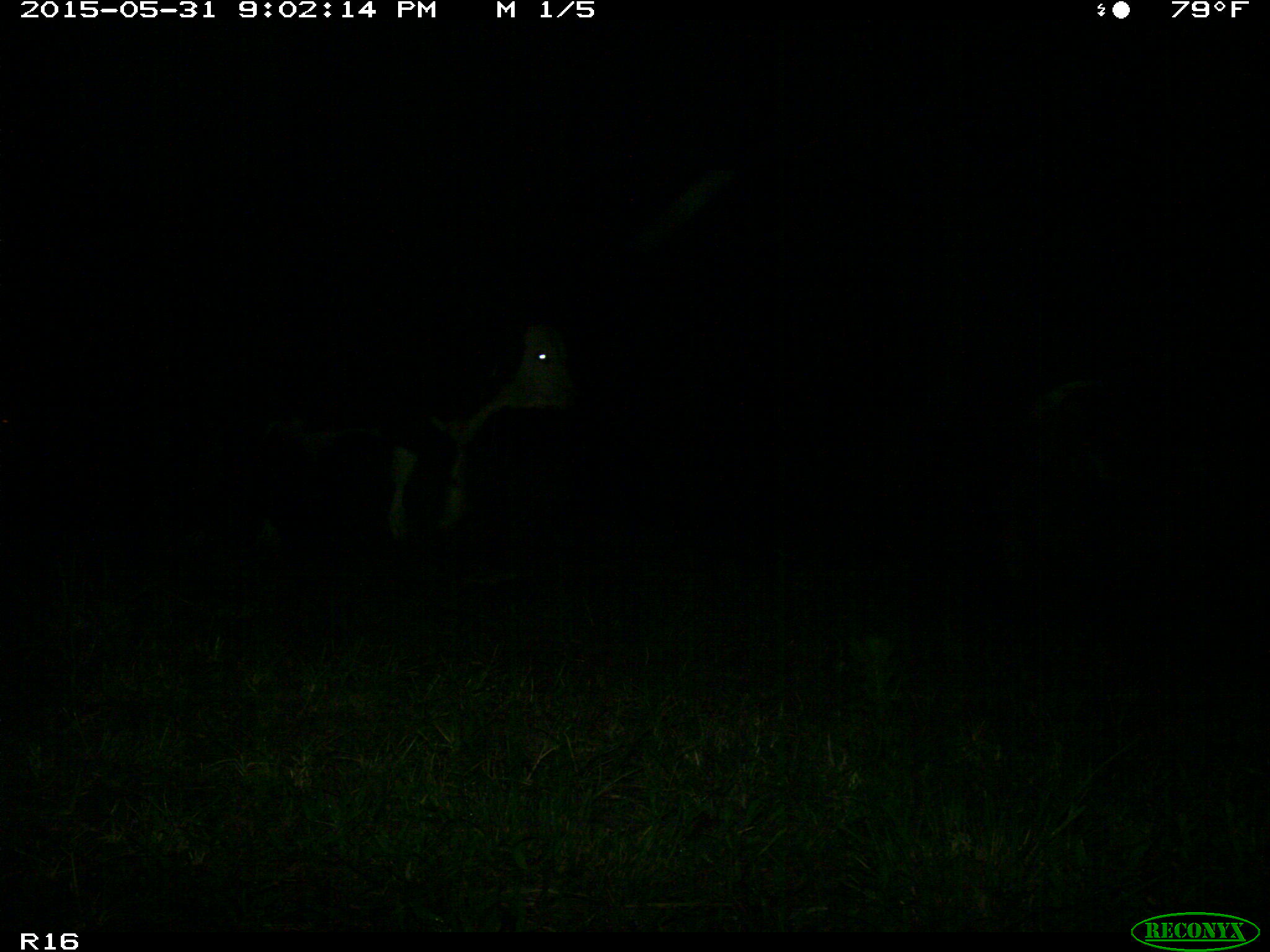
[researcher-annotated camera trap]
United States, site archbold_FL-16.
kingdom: Animalia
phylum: Chordata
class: Mammalia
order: Artiodactyla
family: Bovidae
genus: Bos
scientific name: Bos taurus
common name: domestic cow